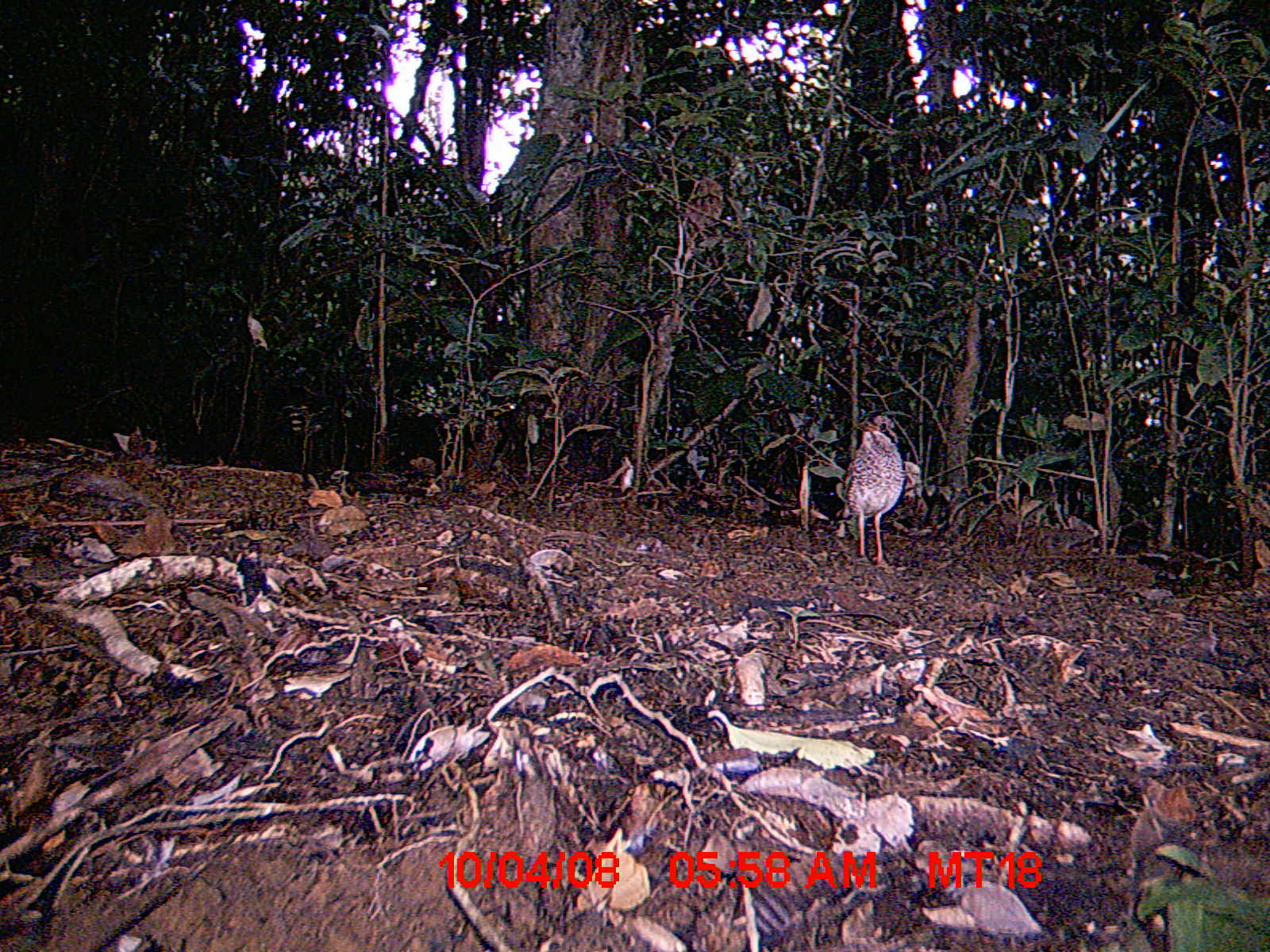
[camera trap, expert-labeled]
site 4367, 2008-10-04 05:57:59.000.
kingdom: Animalia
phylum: Chordata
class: Aves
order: Coraciiformes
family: Brachypteraciidae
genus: Brachypteracias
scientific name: Brachypteracias squamiger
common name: scaly ground-roller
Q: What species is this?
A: Brachypteracias squamiger (scaly ground-roller).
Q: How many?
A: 1.